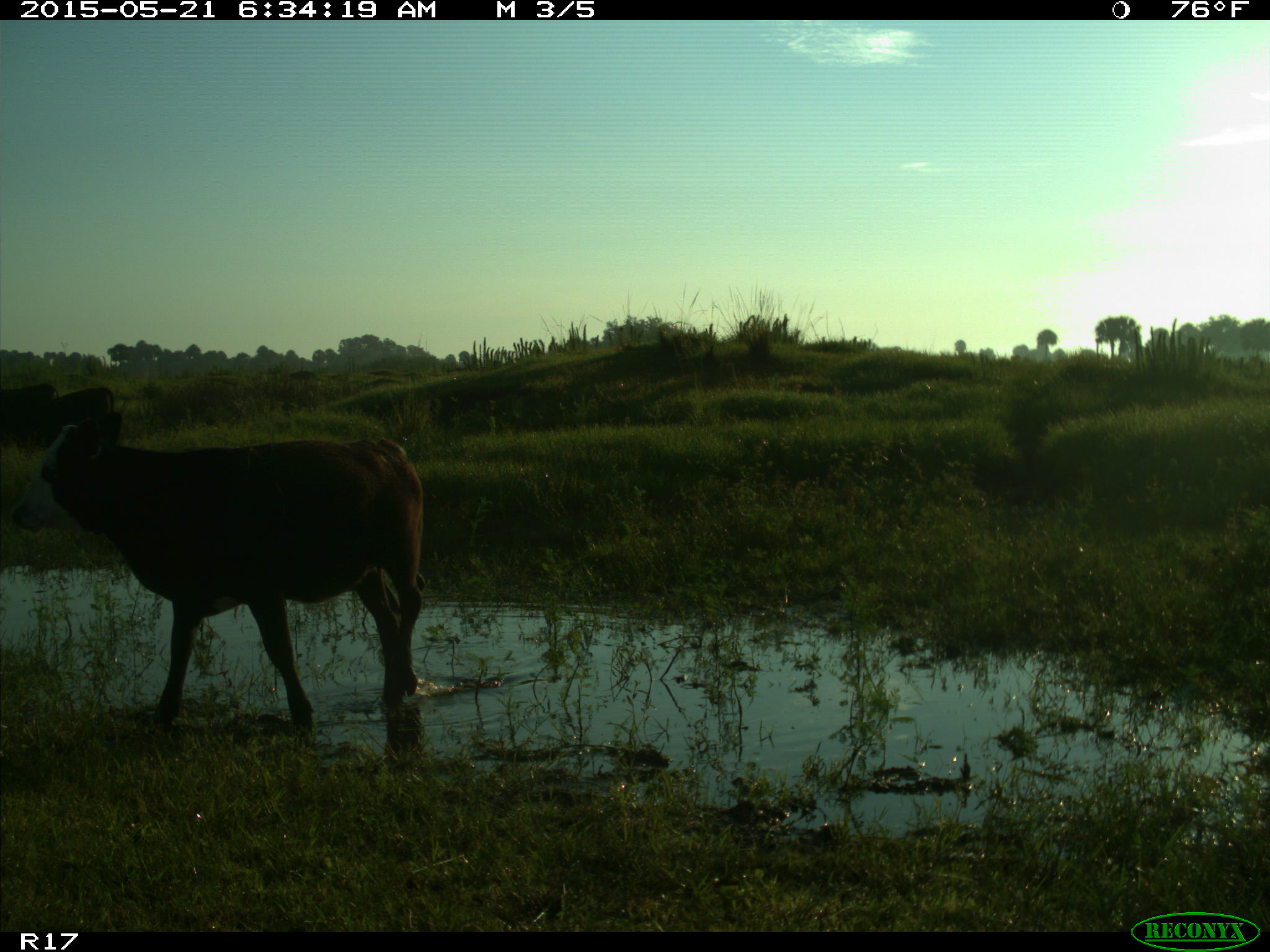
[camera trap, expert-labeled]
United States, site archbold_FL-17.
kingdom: Animalia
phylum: Chordata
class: Mammalia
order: Artiodactyla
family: Bovidae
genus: Bos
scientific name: Bos taurus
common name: domestic cow